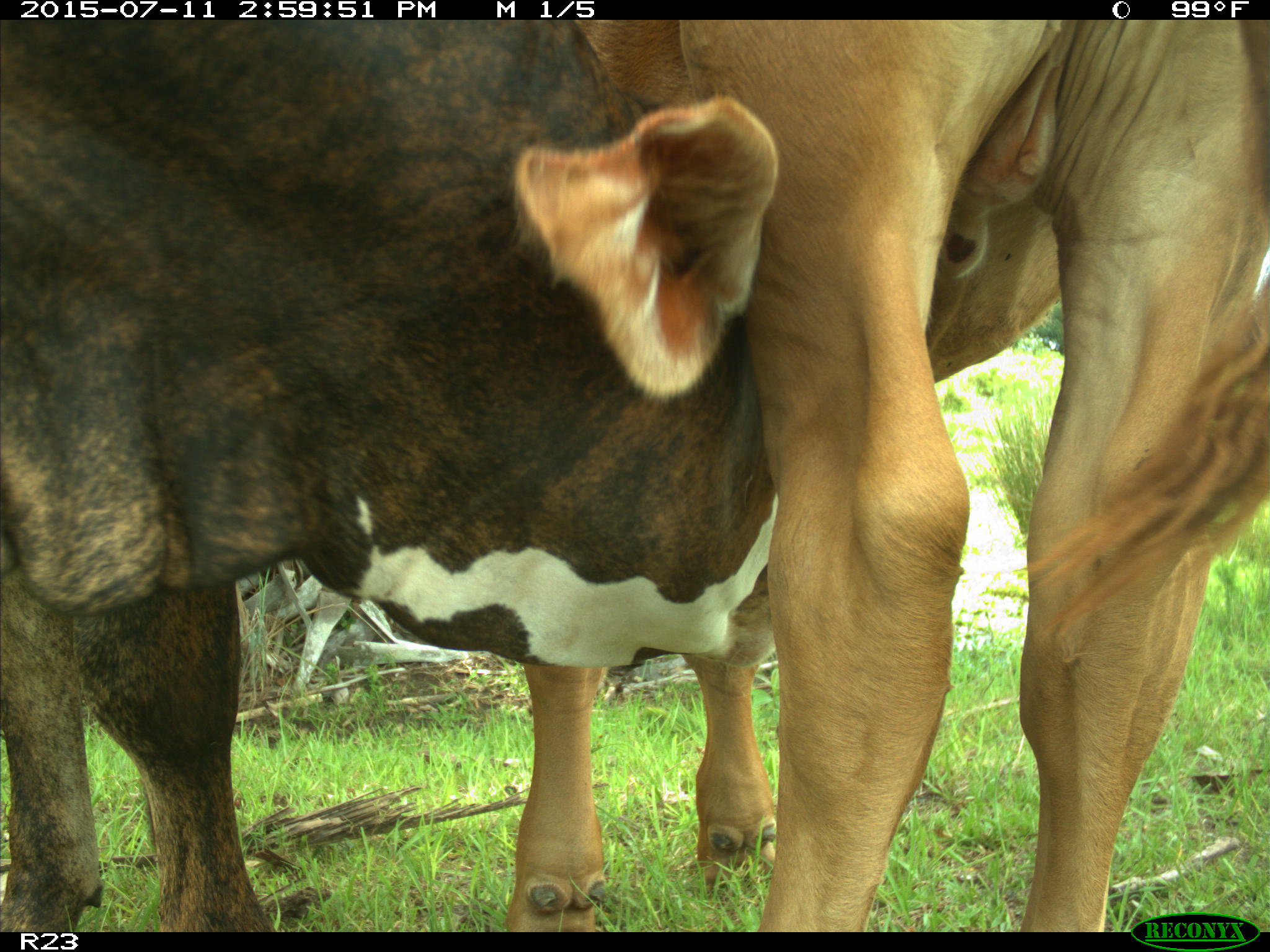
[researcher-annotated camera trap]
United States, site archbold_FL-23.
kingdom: Animalia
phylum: Chordata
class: Mammalia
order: Artiodactyla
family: Bovidae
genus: Bos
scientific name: Bos taurus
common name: domestic cow